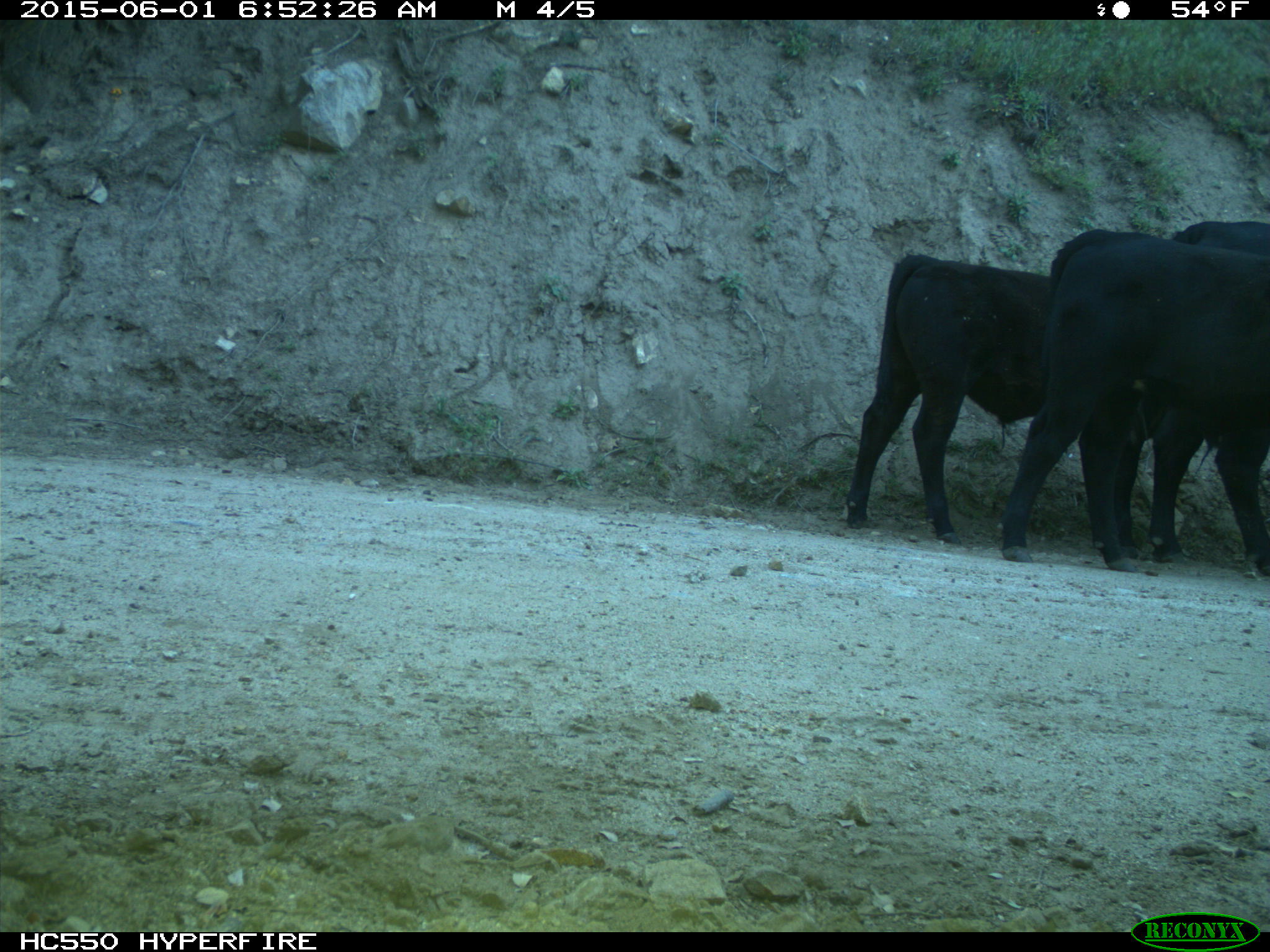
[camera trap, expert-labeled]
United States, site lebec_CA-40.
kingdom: Animalia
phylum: Chordata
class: Mammalia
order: Artiodactyla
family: Bovidae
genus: Bos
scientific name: Bos taurus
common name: domestic cow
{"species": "Bos taurus (domestic cow)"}